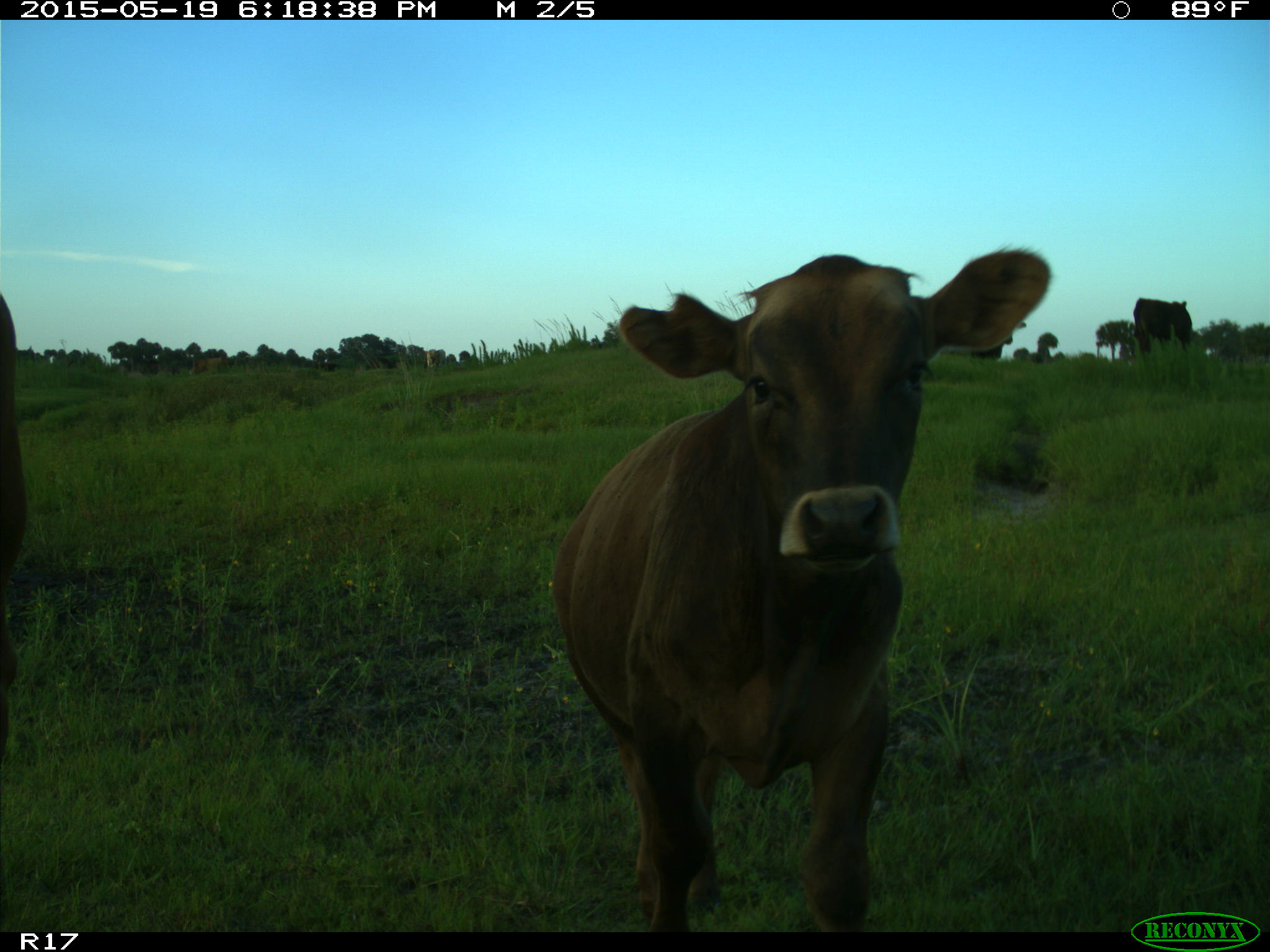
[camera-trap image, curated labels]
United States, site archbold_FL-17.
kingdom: Animalia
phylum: Chordata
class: Mammalia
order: Artiodactyla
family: Bovidae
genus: Bos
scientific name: Bos taurus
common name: domestic cow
Bos taurus (domestic cow).